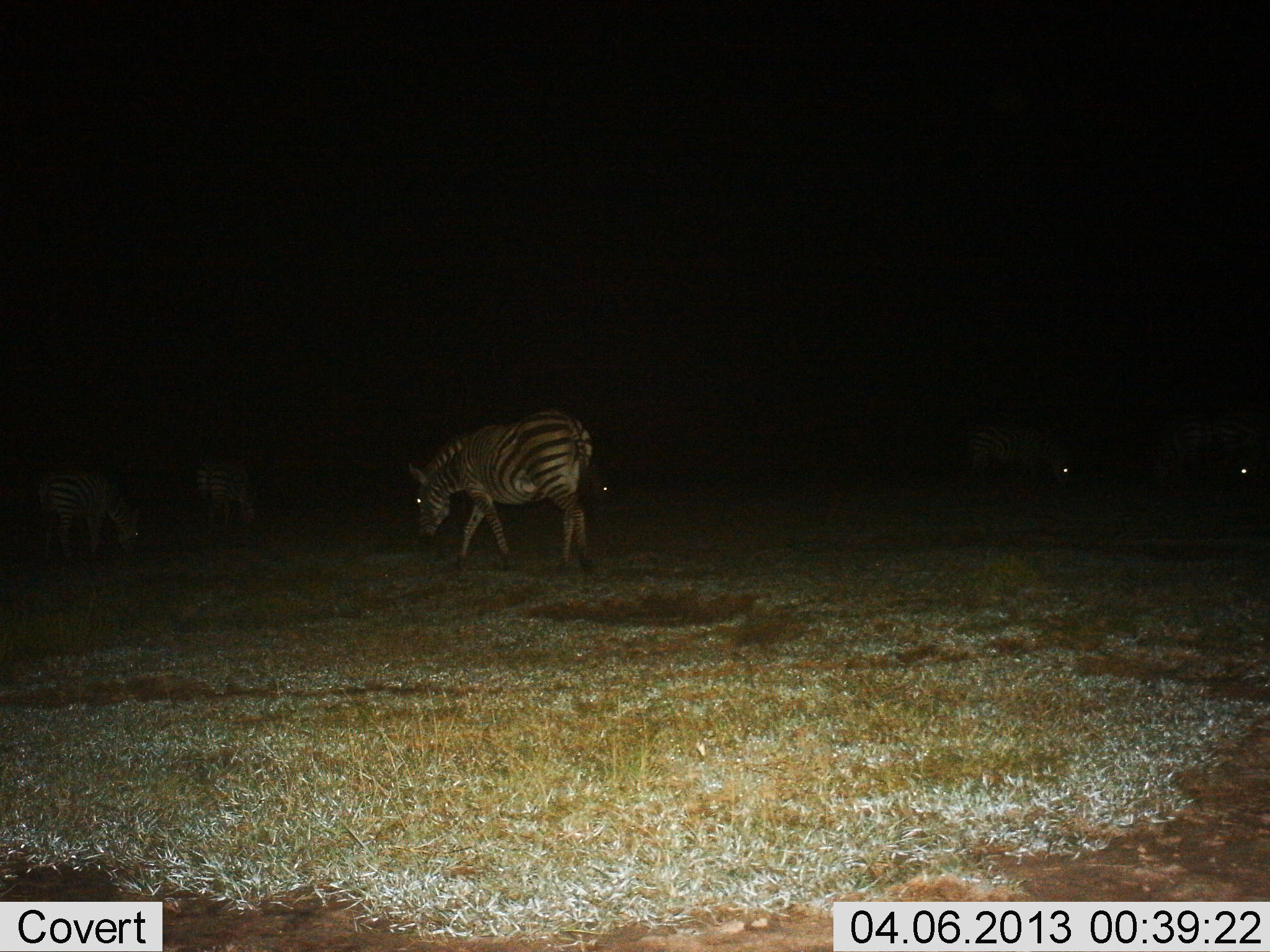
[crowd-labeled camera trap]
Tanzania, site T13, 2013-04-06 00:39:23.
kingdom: Animalia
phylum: Chordata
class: Mammalia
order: Perissodactyla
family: Equidae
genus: Equus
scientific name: Equus quagga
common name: plains zebra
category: zebra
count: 5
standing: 23%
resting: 3%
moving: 32%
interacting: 0%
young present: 0%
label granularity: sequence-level